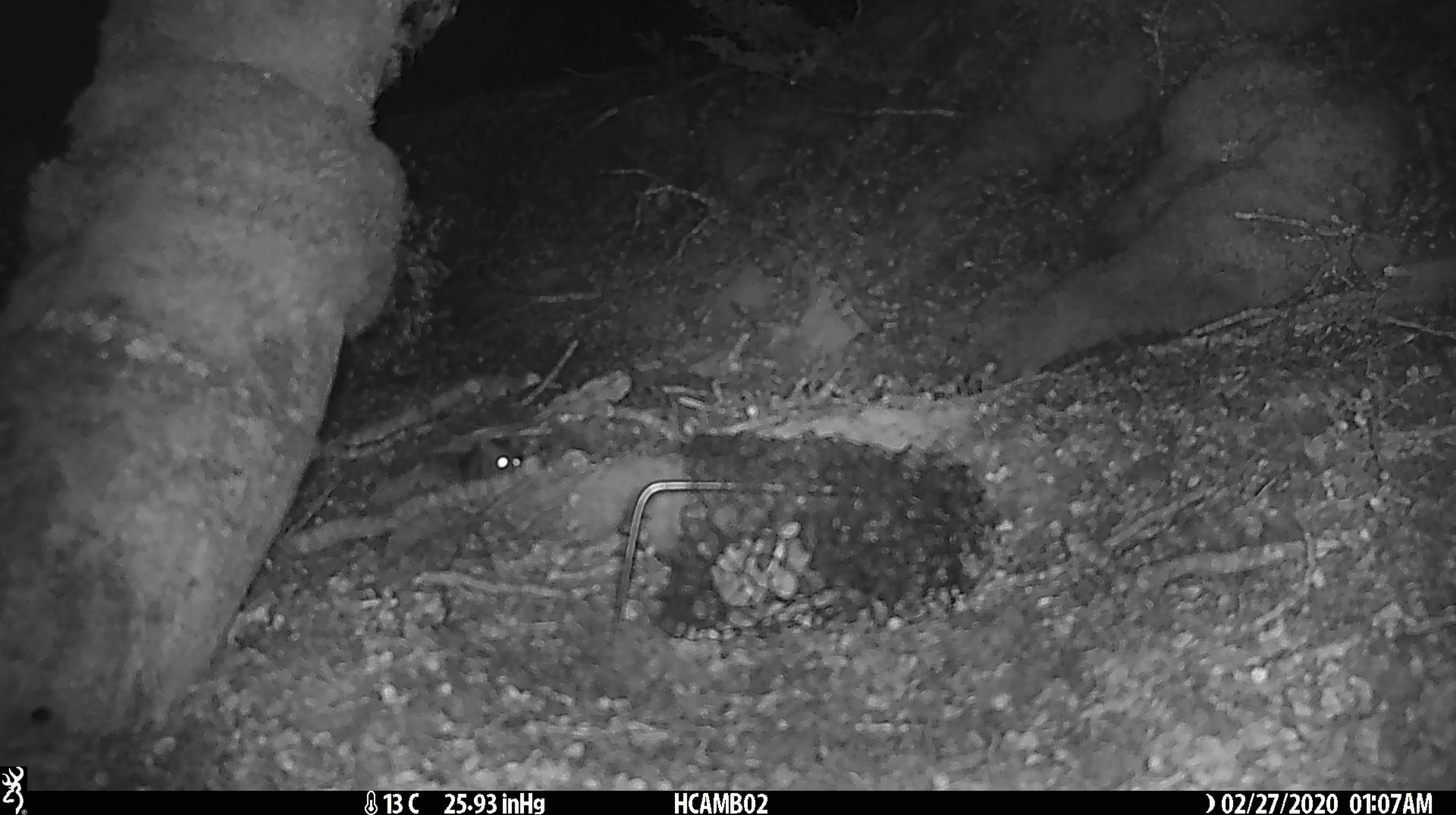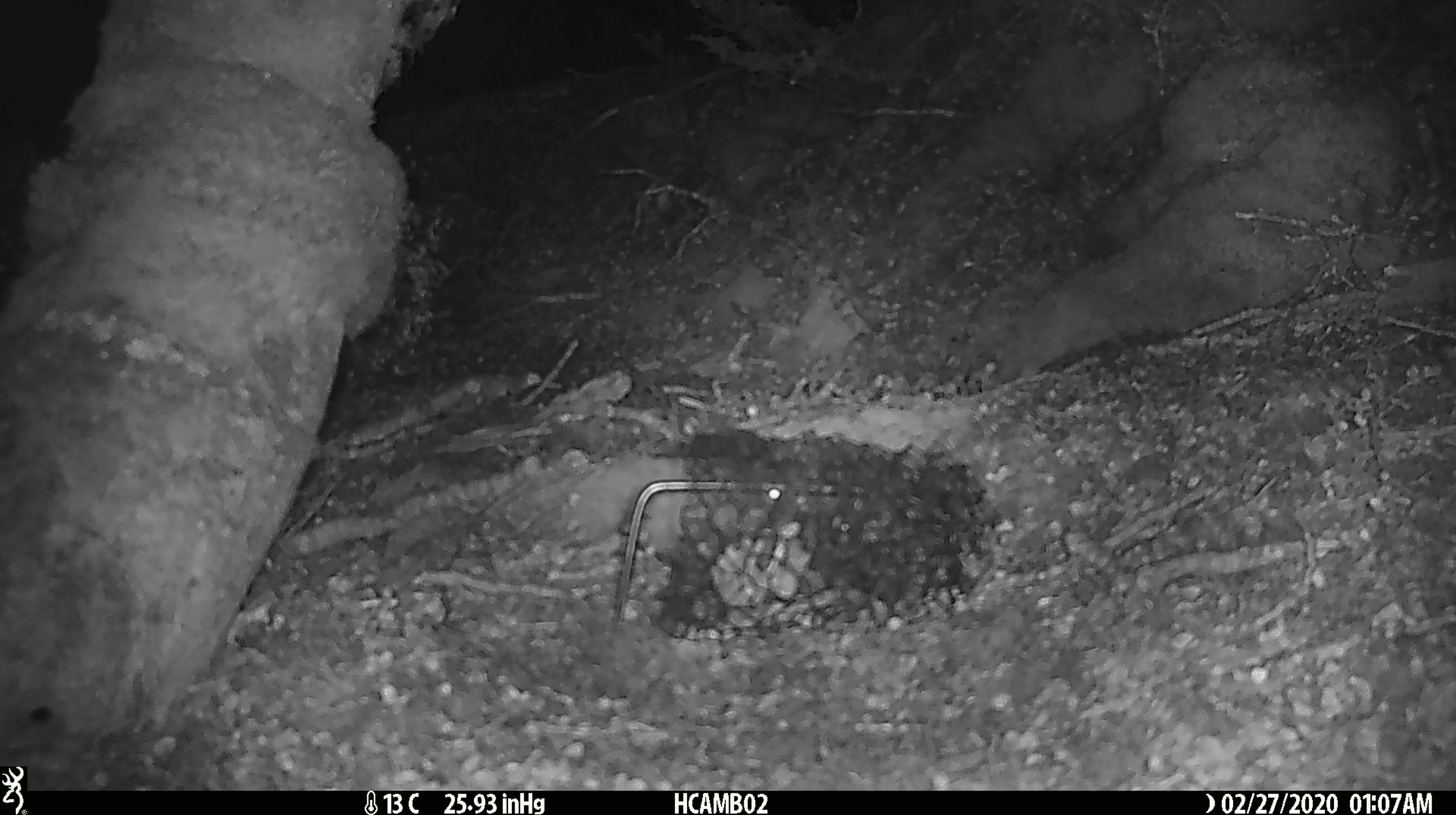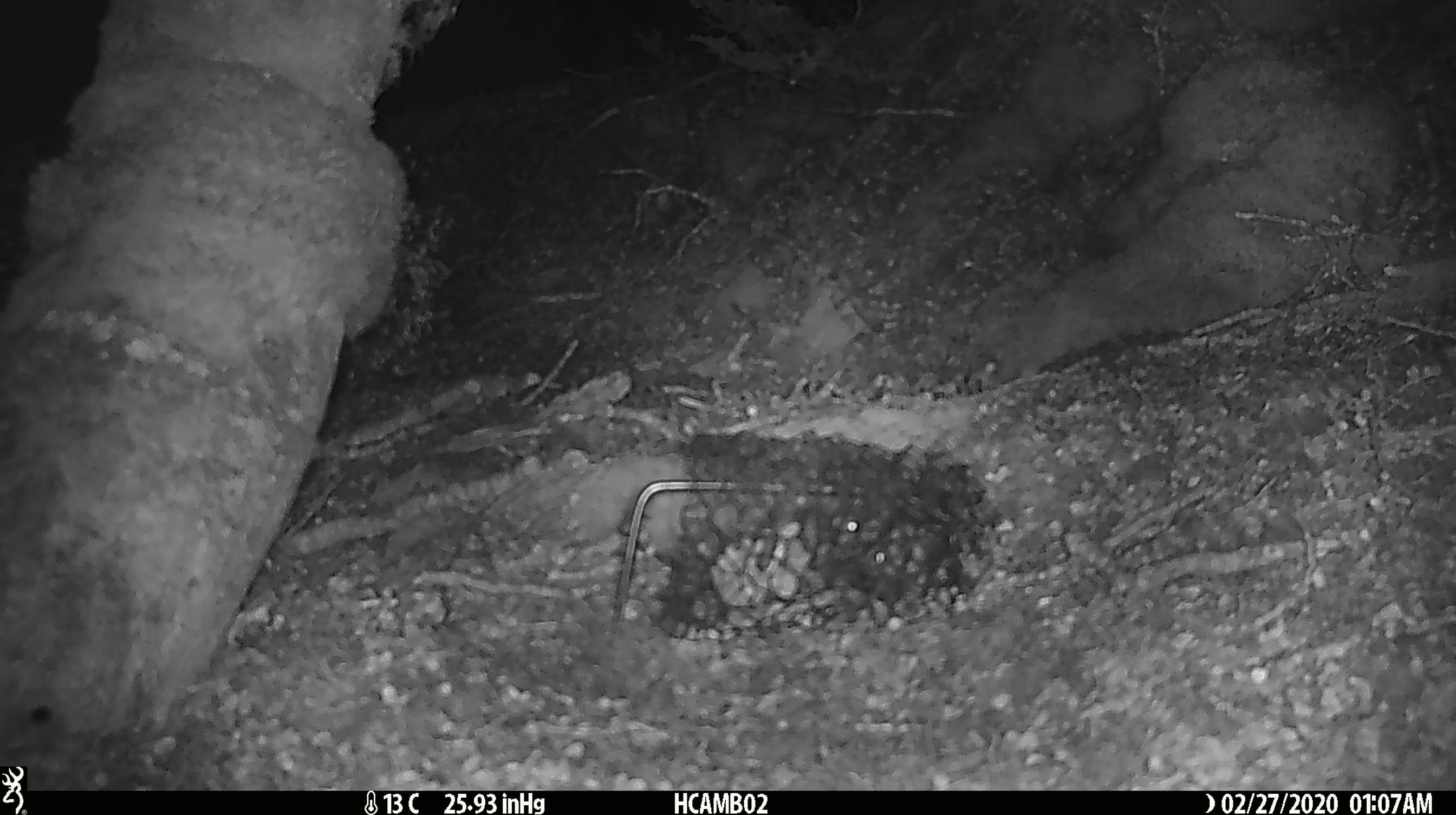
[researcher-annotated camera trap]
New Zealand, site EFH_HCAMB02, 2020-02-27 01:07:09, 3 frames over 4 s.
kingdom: Animalia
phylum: Chordata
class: Mammalia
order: Rodentia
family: Muridae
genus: Mus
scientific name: Mus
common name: mouse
Mouse (Mus).